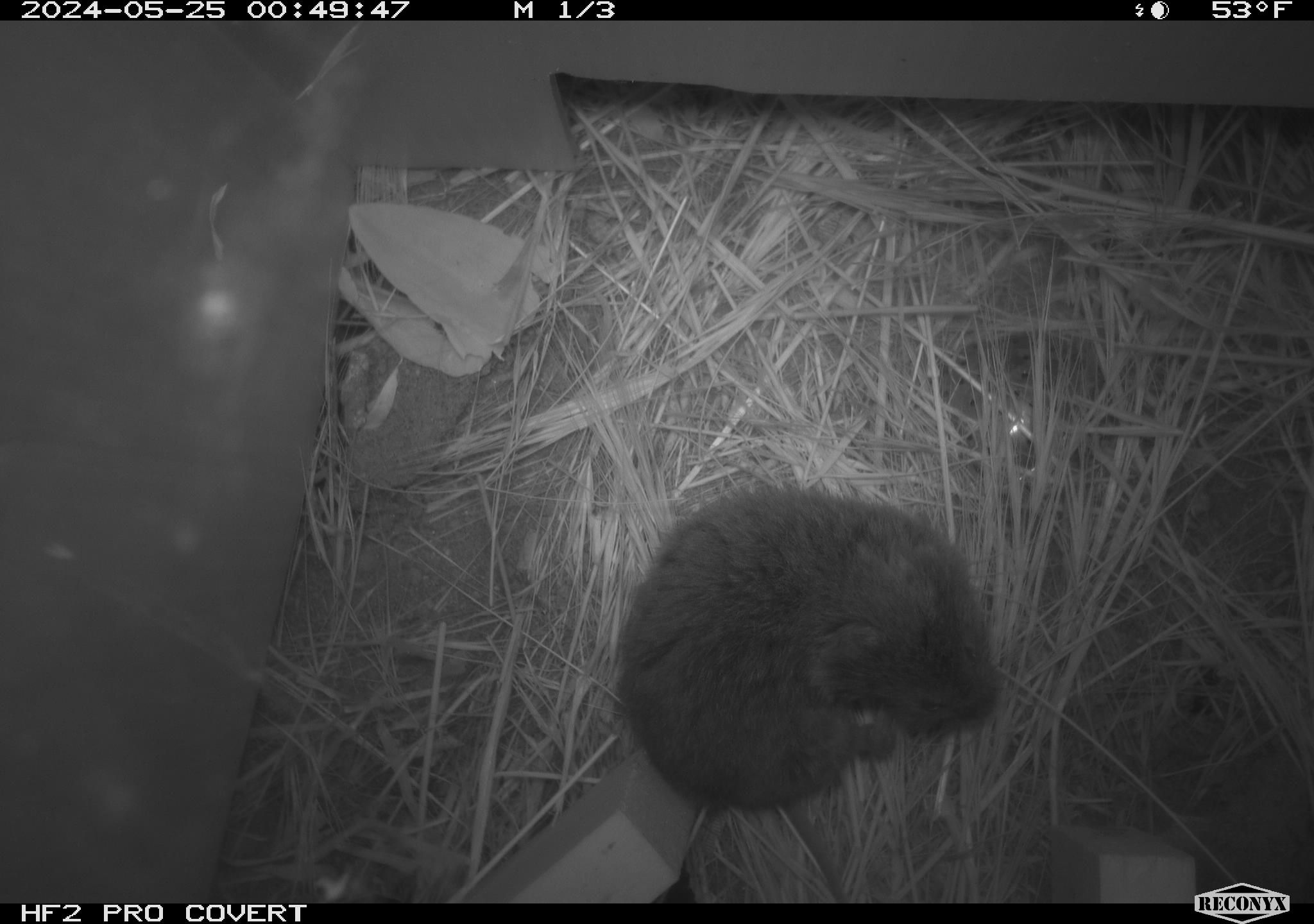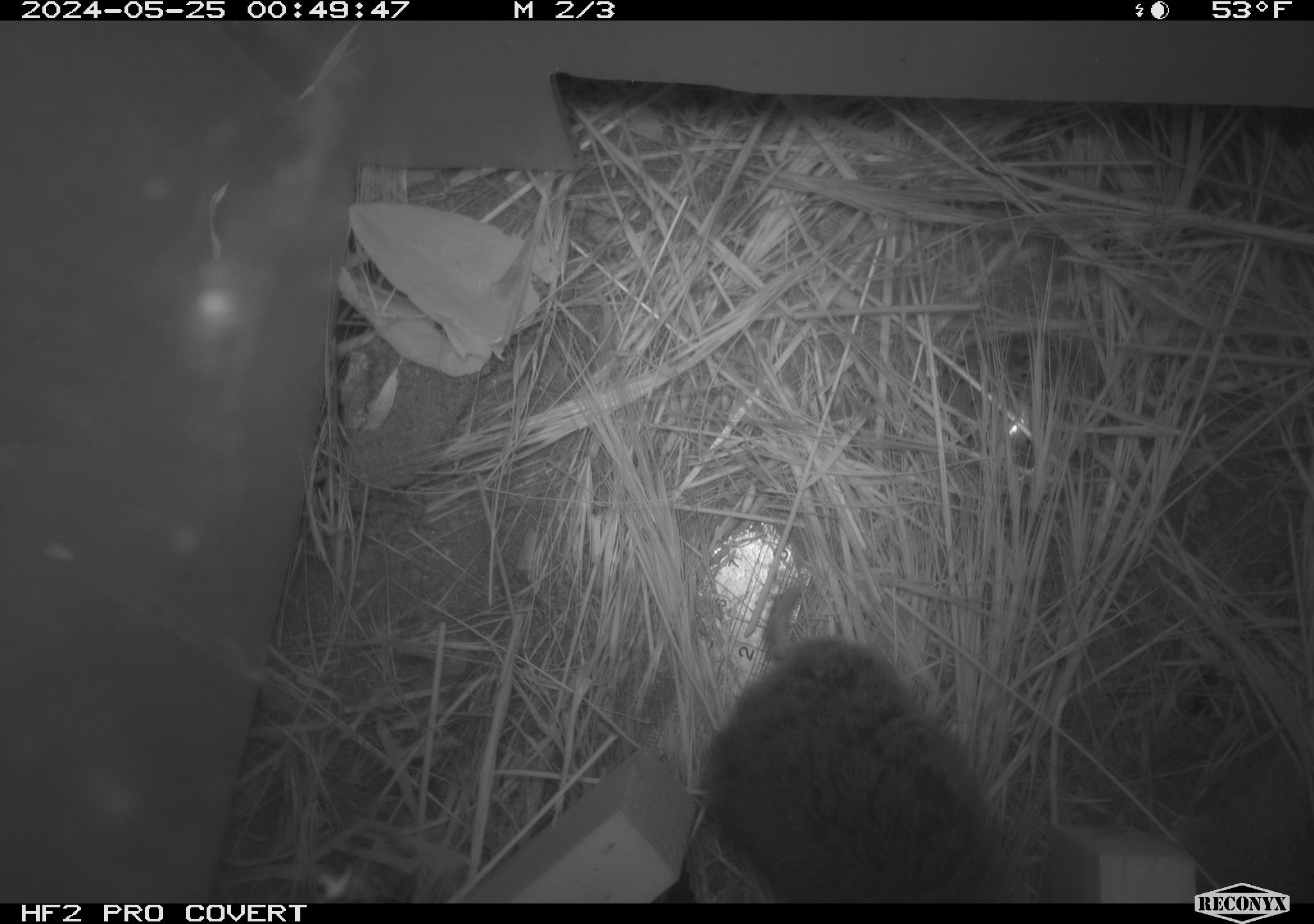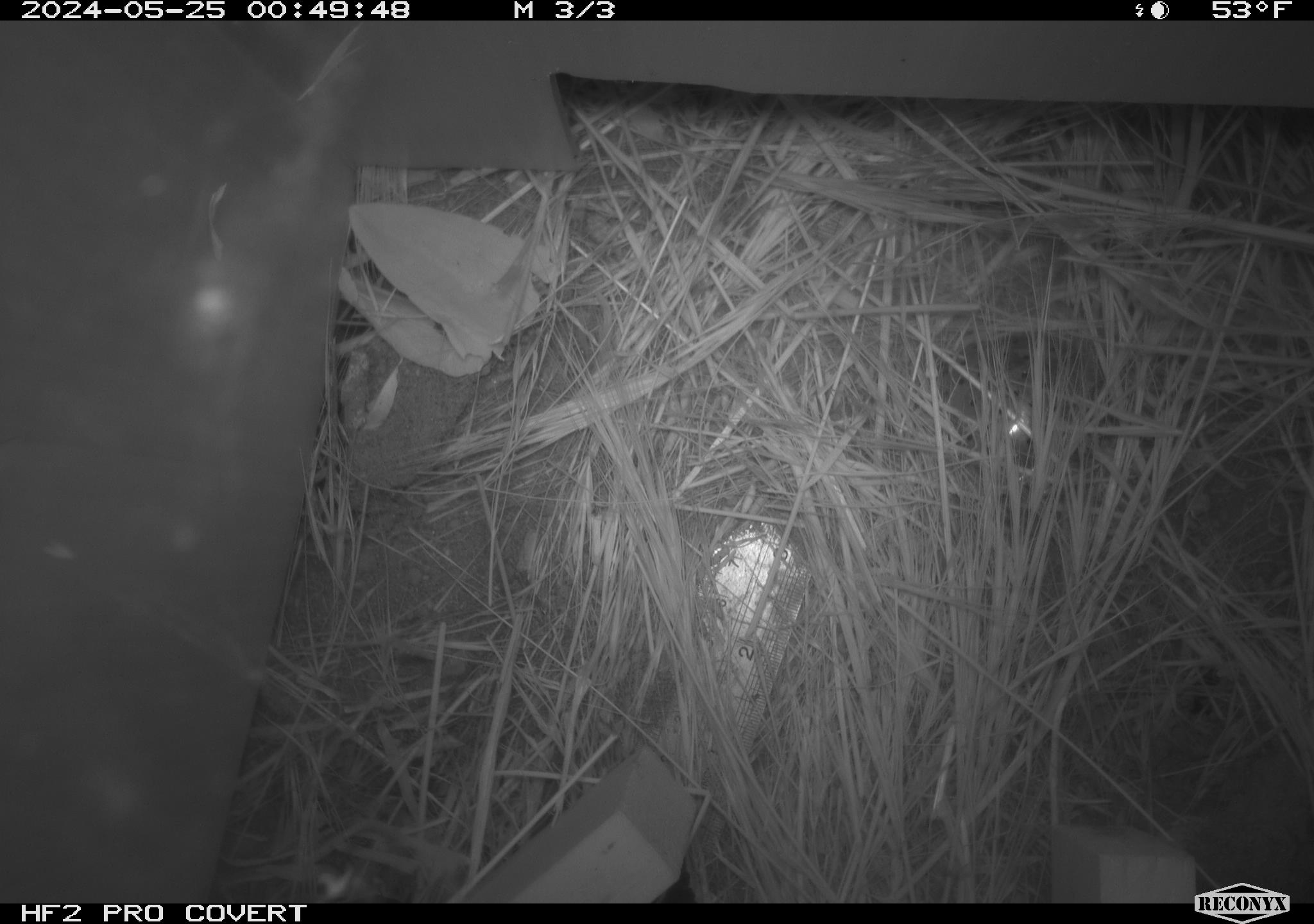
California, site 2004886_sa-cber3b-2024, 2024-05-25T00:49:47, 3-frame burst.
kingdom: Animalia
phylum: Chordata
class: Mammalia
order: Rodentia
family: Cricetidae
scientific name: Arvicolinae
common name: voles, lemmings, and muskrats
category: arvicolinae subfamily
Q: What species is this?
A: Arvicolinae subfamily (voles, lemmings, and muskrats) (Arvicolinae).